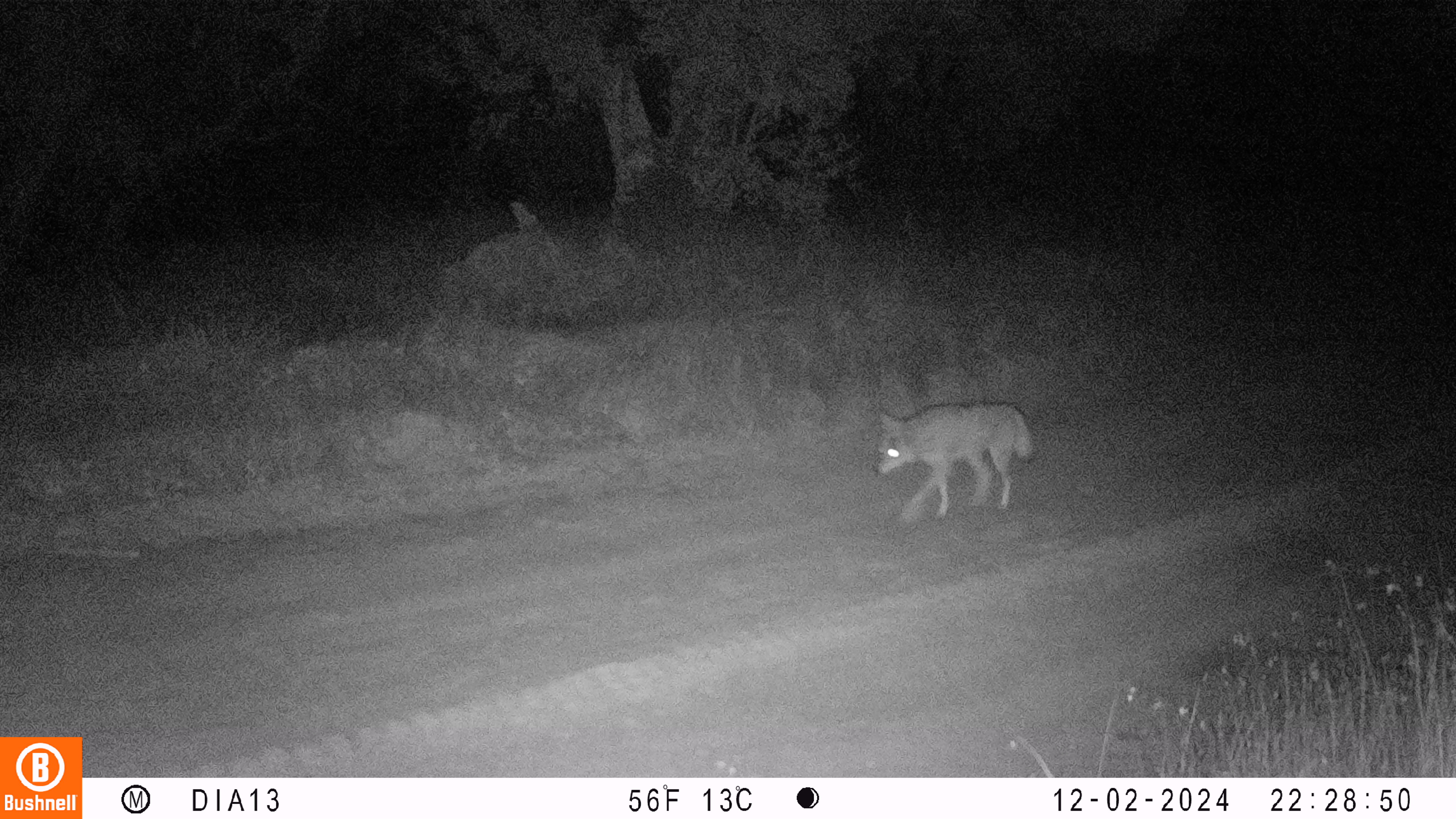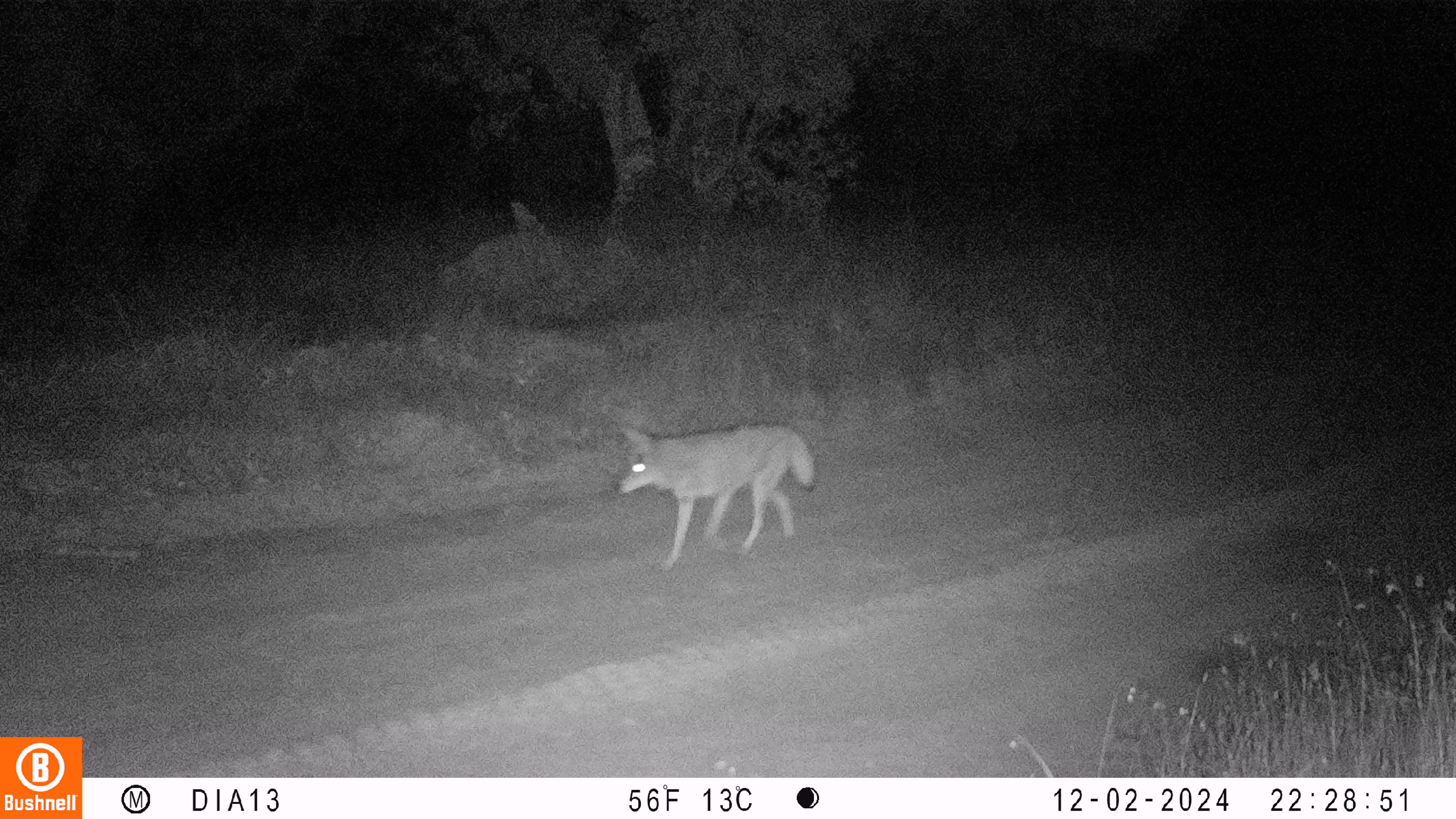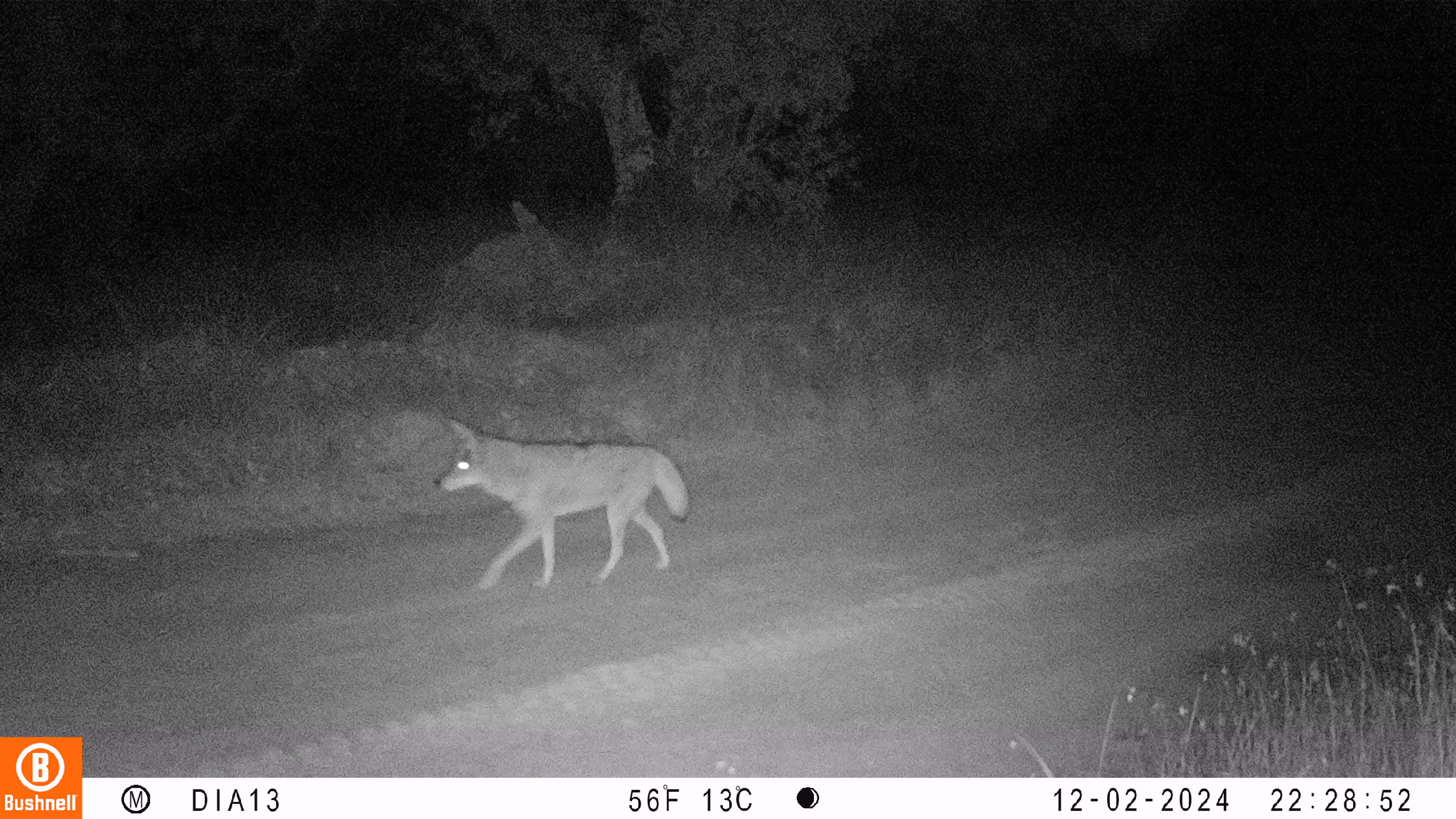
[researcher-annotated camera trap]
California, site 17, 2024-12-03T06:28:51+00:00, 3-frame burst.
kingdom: Animalia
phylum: Chordata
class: Mammalia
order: Carnivora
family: Canidae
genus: Canis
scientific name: Canis latrans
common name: coyote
Coyote (Canis latrans).